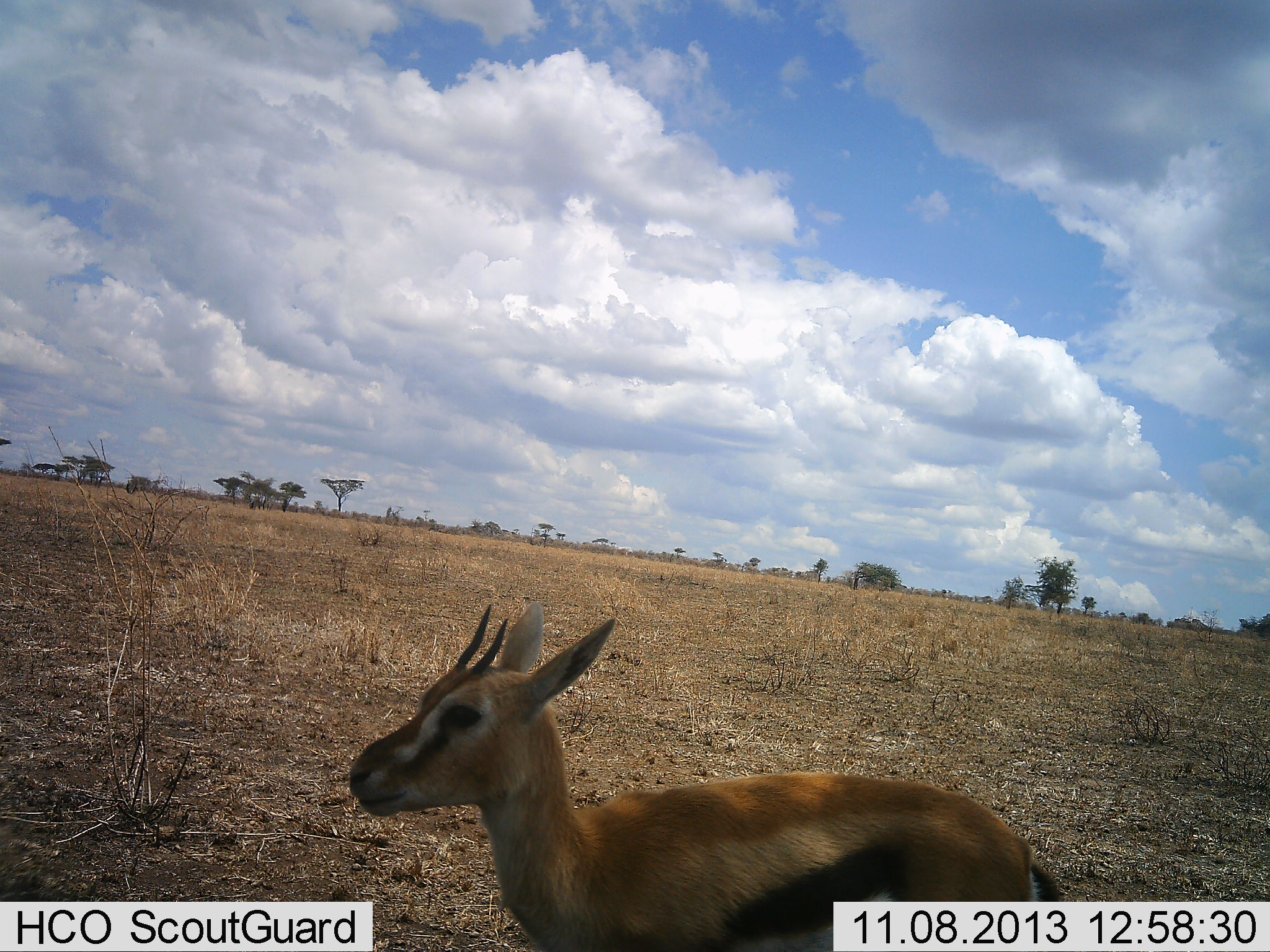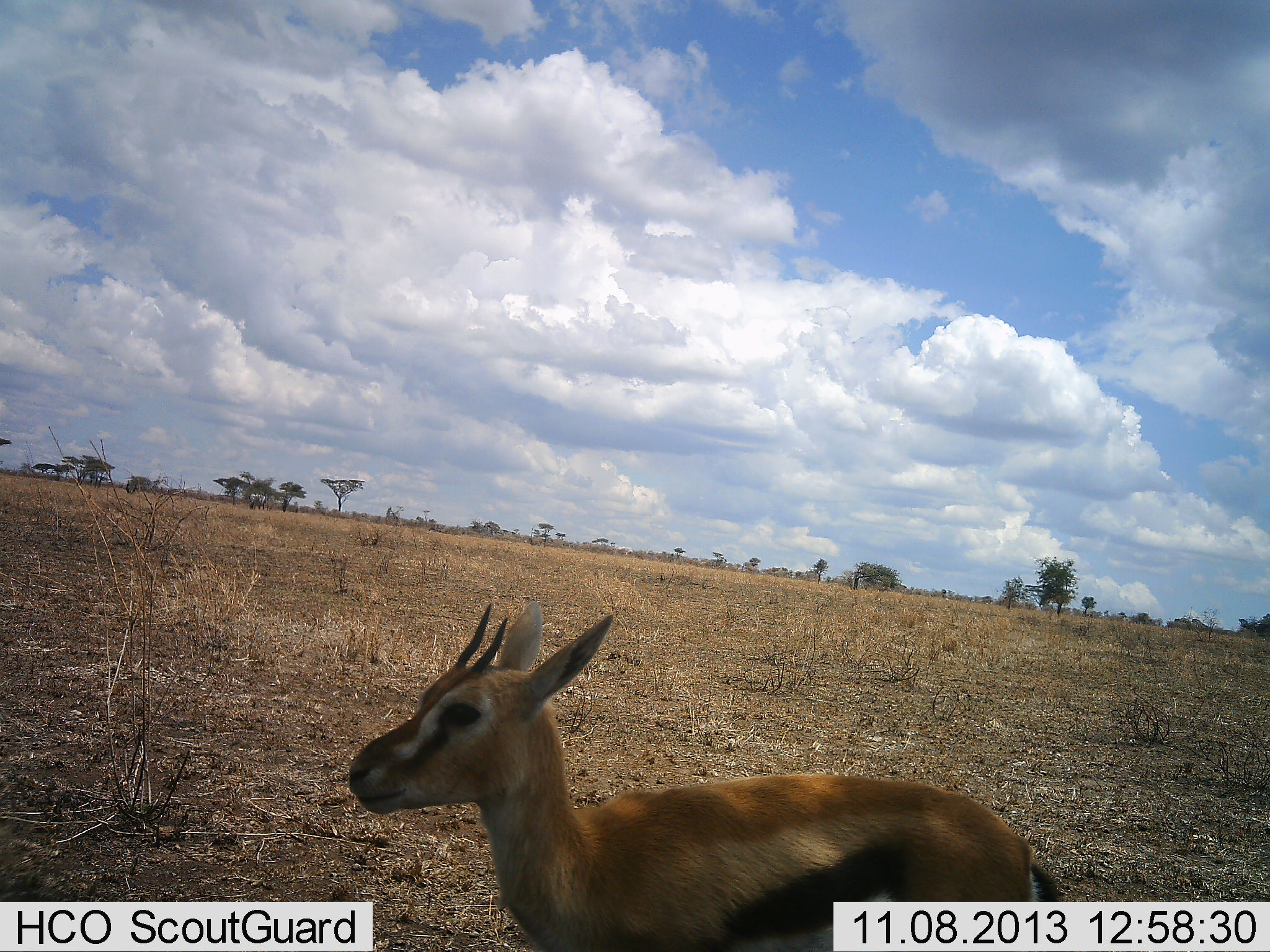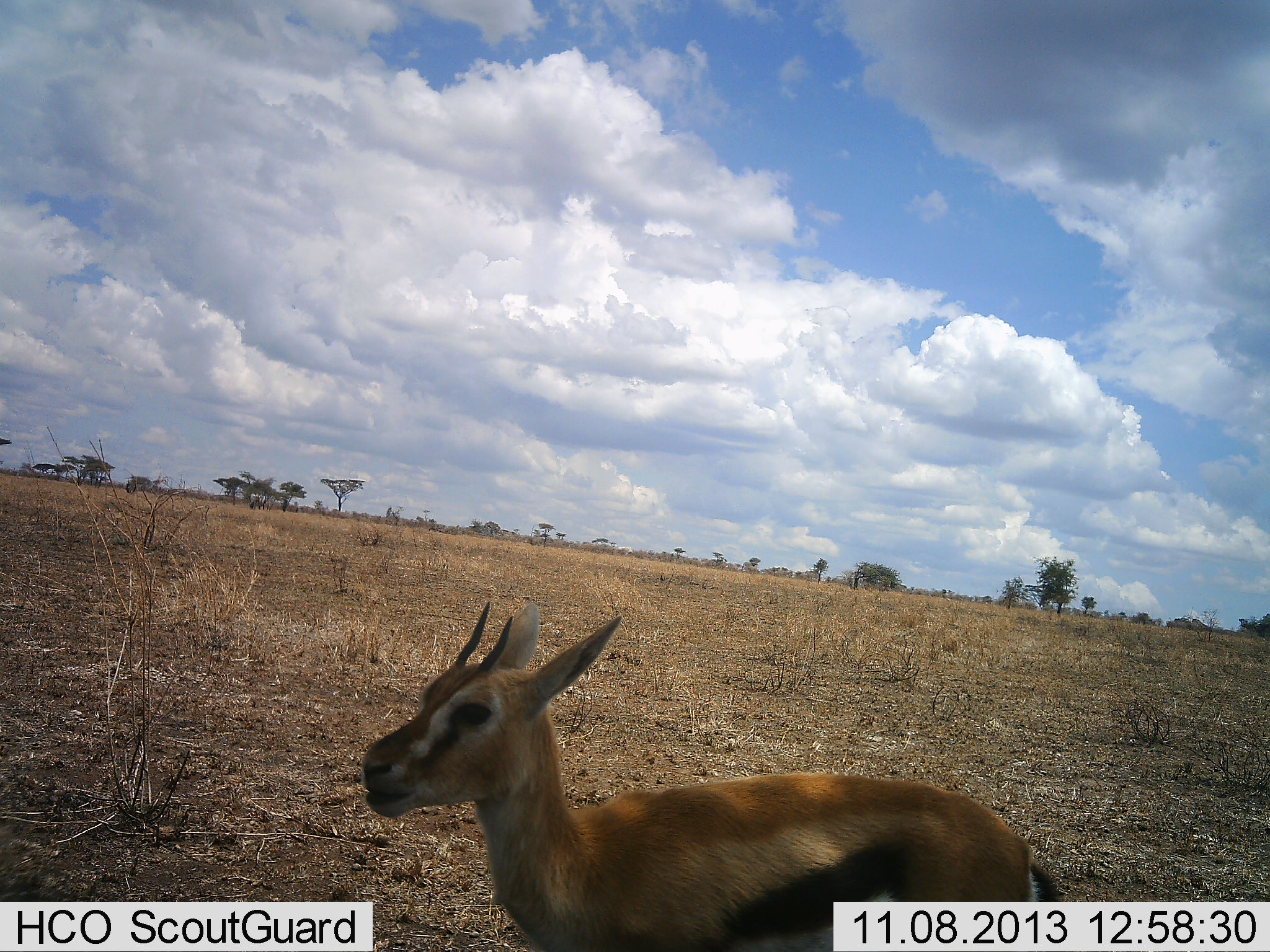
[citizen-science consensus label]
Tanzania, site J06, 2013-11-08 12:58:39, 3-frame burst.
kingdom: Animalia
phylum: Chordata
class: Mammalia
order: Artiodactyla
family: Bovidae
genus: Eudorcas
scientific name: Eudorcas thomsonii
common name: thomson's gazelle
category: gazellethomsons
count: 1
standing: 90%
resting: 0%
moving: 10%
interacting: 0%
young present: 0%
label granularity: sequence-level